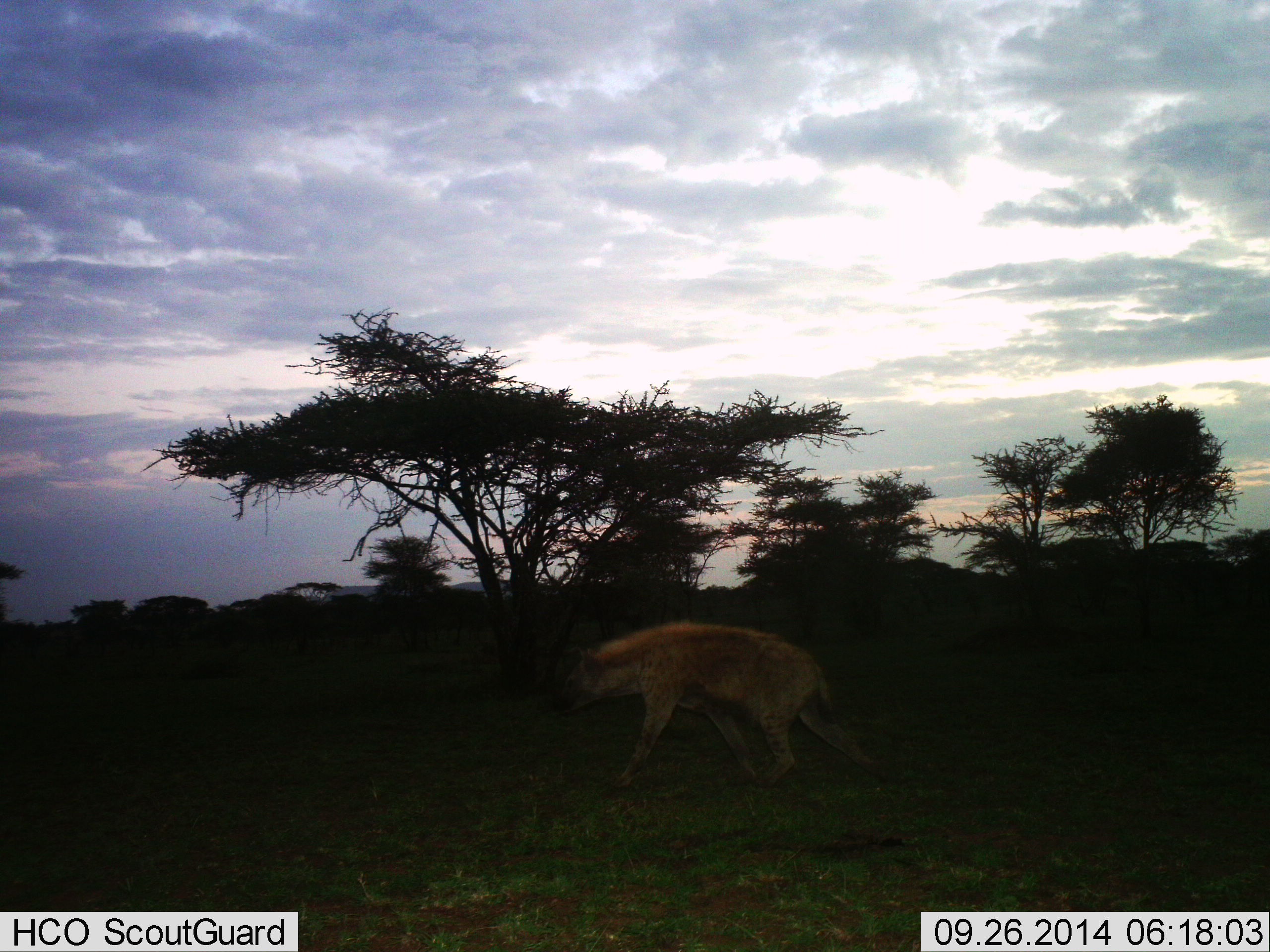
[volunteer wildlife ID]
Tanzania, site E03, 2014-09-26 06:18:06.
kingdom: Animalia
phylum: Chordata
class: Mammalia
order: Carnivora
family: Hyaenidae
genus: Crocuta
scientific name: Crocuta crocuta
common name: spotted hyena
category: hyenaspotted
Hyenaspotted (spotted hyena) (Crocuta crocuta), count 1. Behavior (volunteer vote fractions): standing 0%, resting 0%, moving 100%, interacting 0%. Young present (vote fraction): 0%. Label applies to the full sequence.